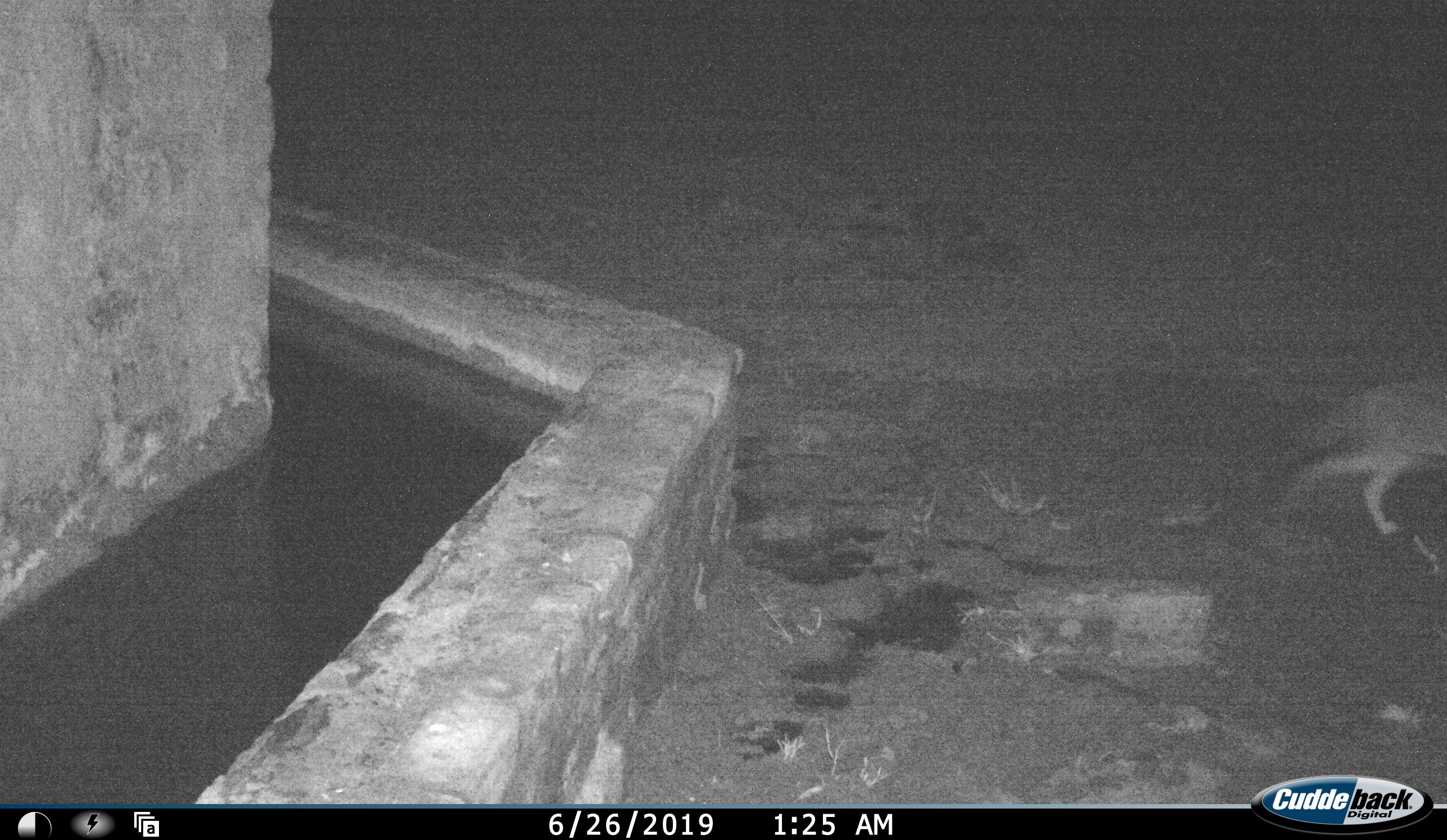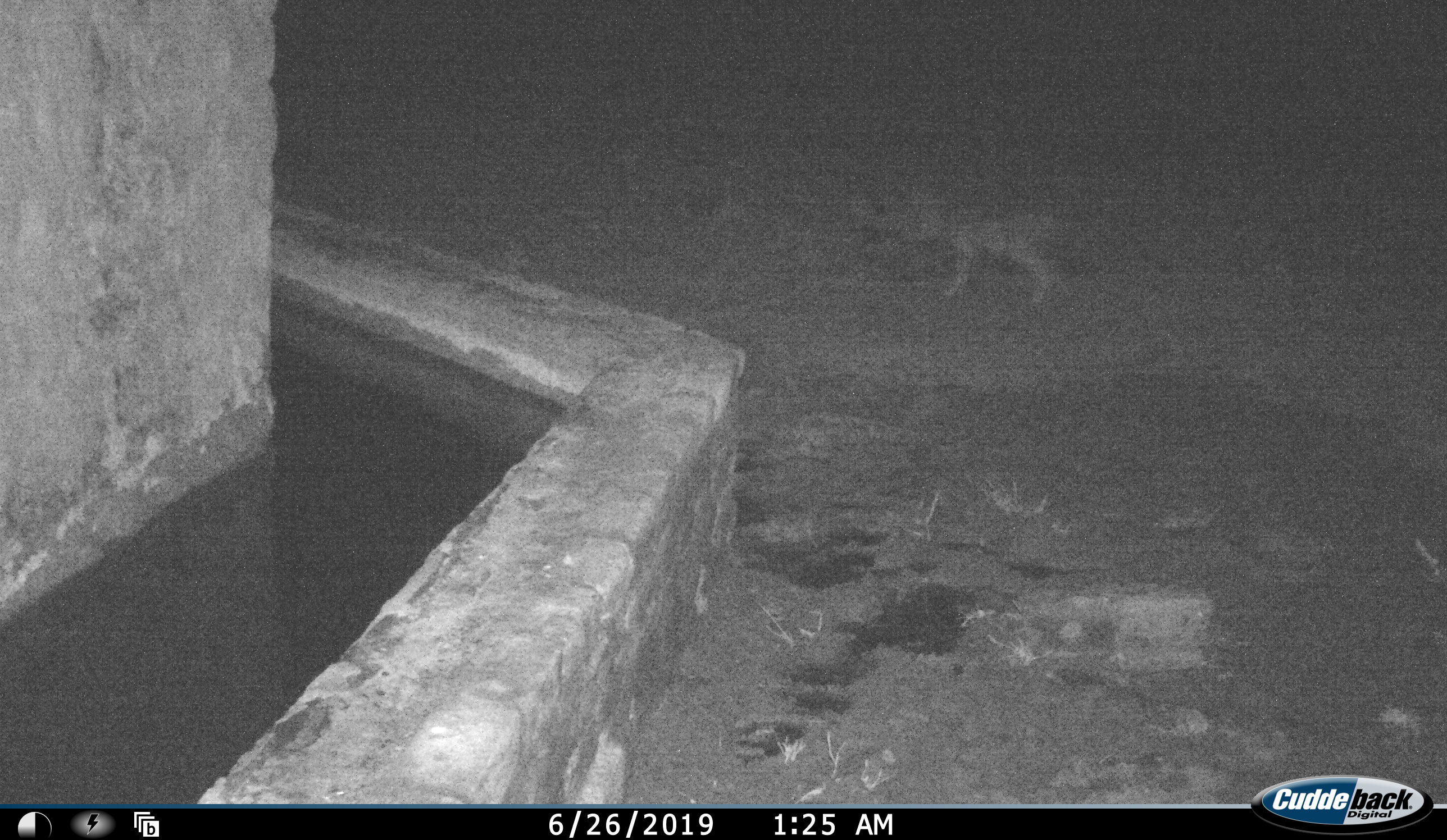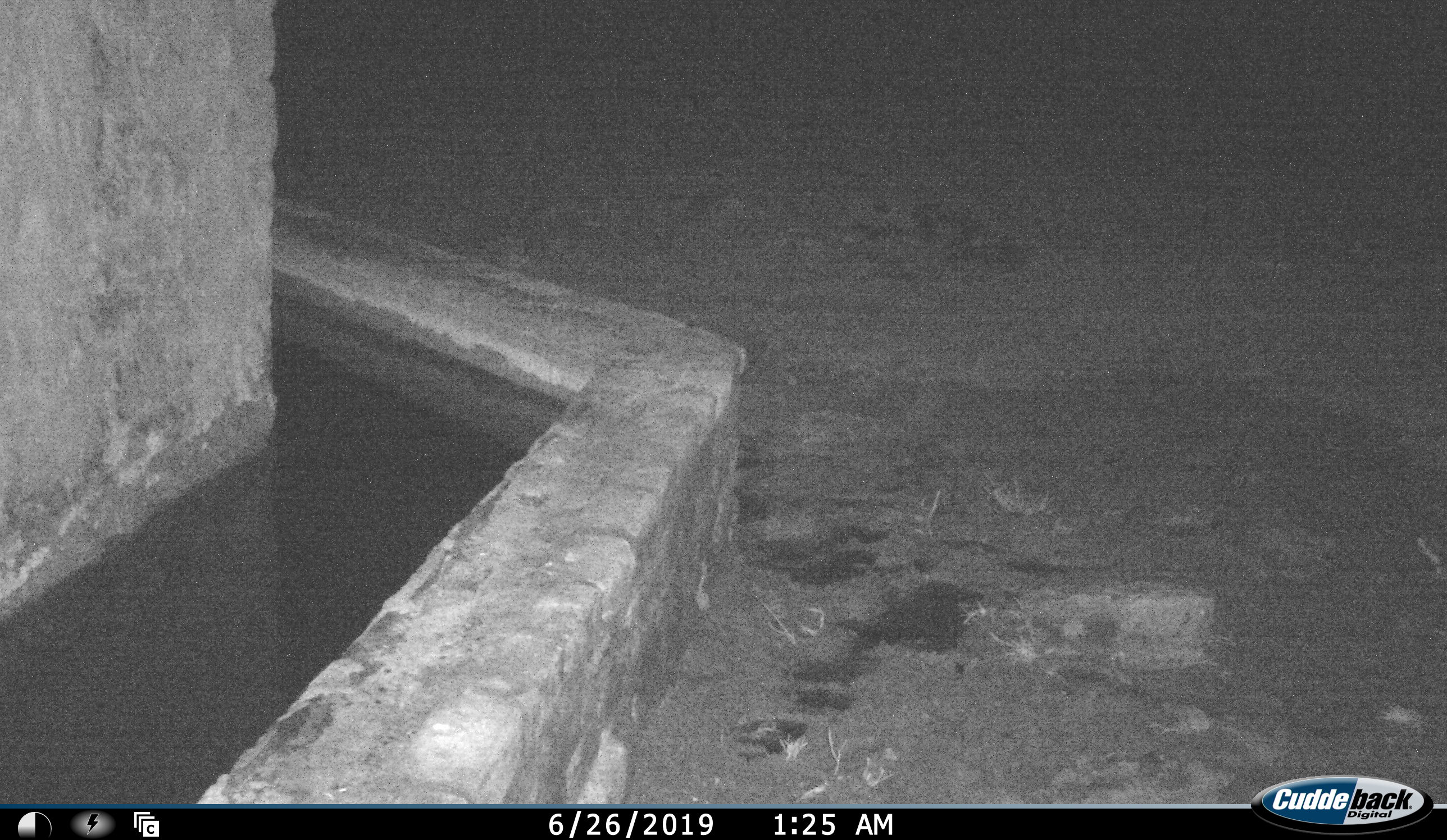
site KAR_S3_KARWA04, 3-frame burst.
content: unidentified animal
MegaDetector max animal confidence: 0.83